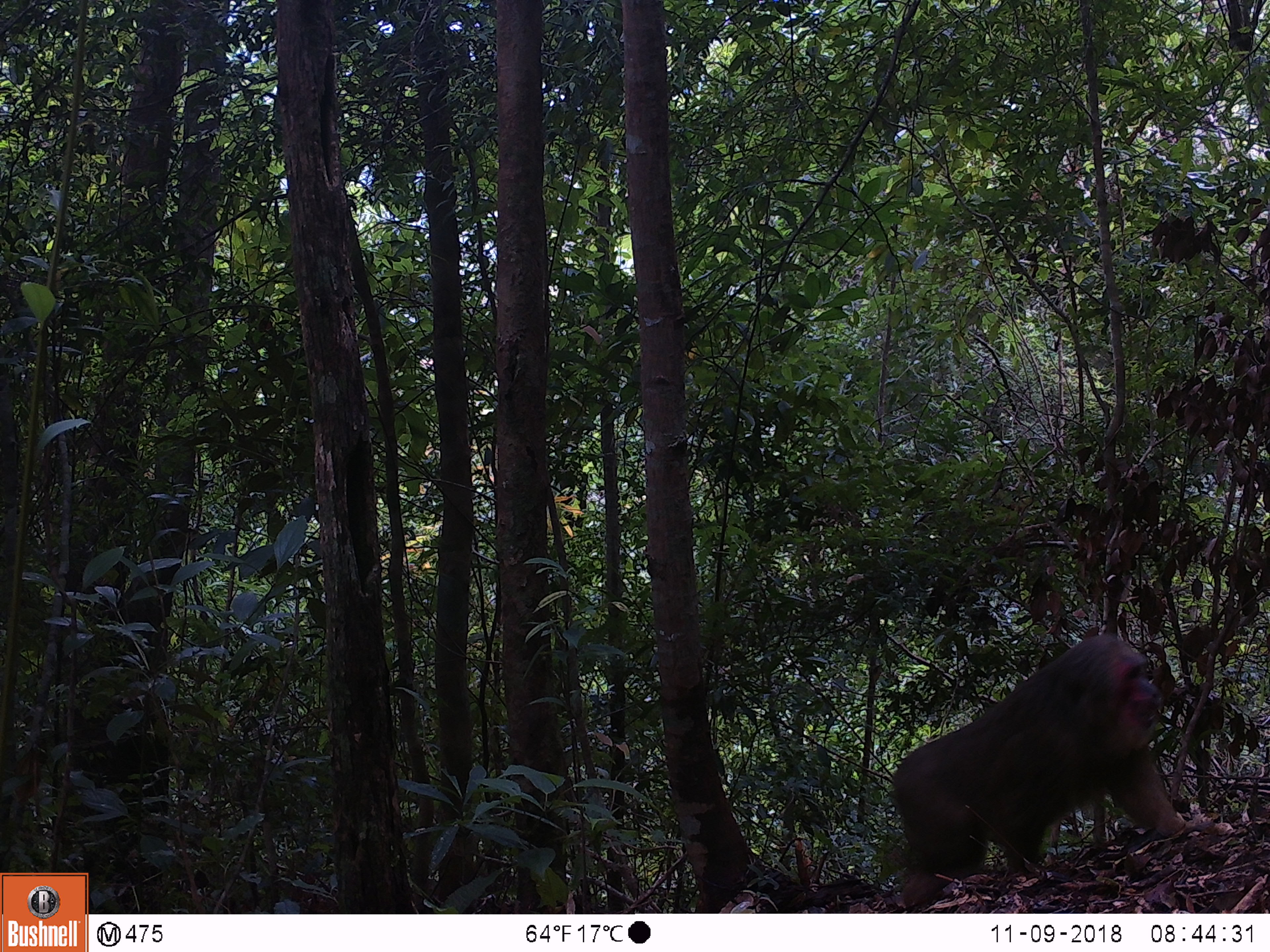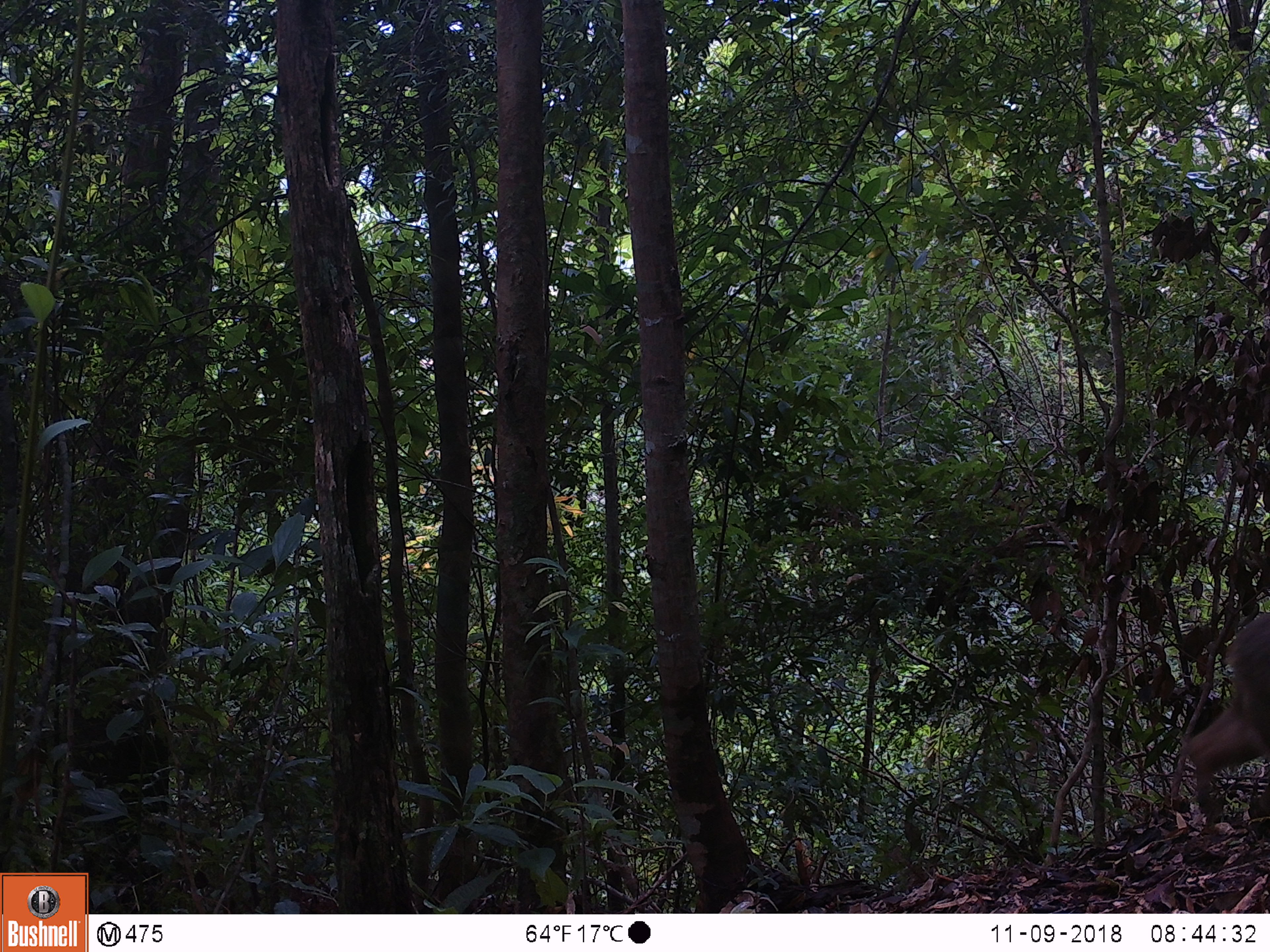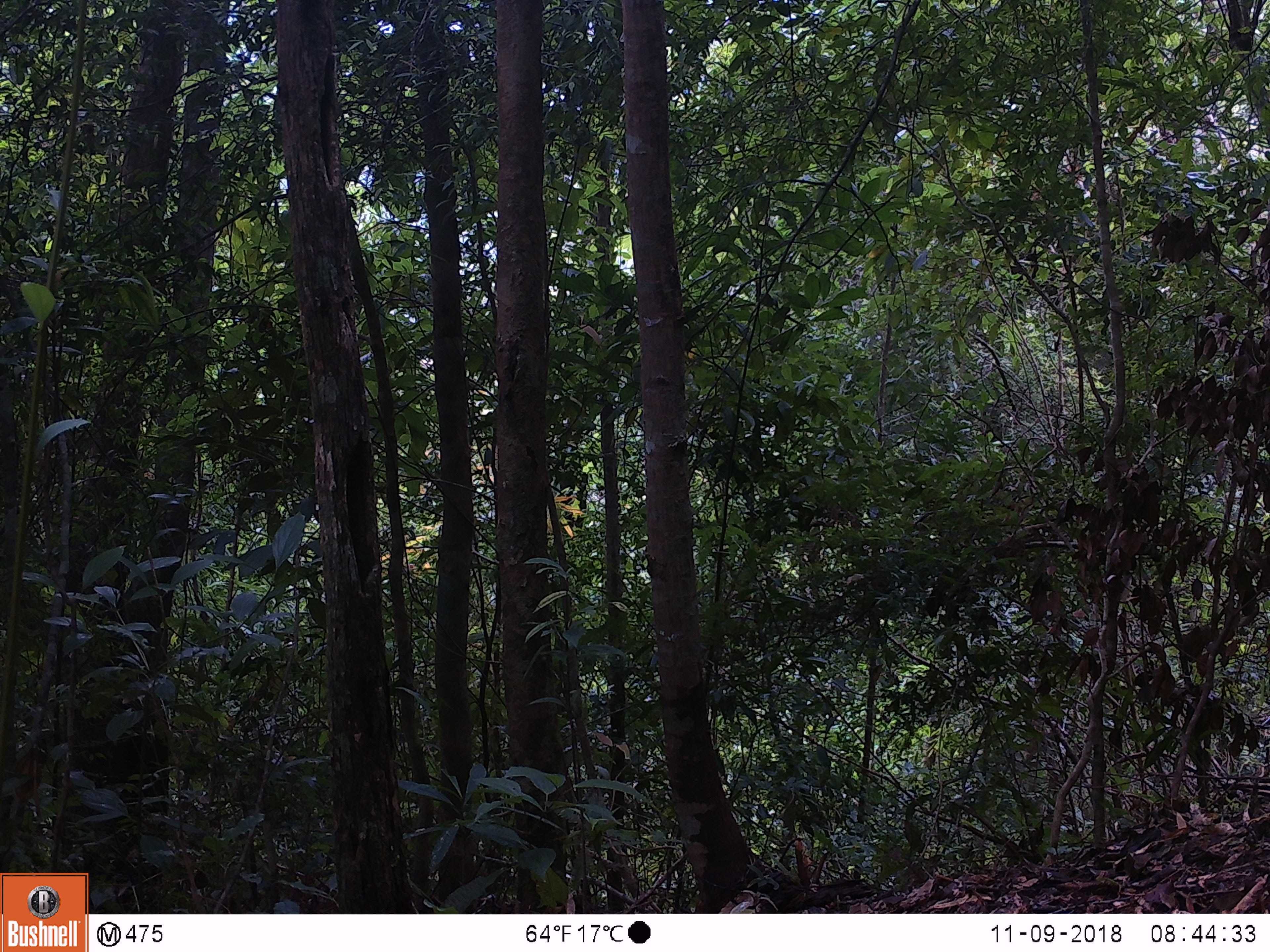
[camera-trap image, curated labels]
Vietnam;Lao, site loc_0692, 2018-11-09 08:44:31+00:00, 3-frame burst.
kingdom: Animalia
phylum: Chordata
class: Mammalia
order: Primates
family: Cercopithecidae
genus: Macaca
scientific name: Macaca arctoides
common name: stump-tailed macaque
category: stump tailed macaque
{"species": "stump tailed macaque (stump-tailed macaque) (Macaca arctoides)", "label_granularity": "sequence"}